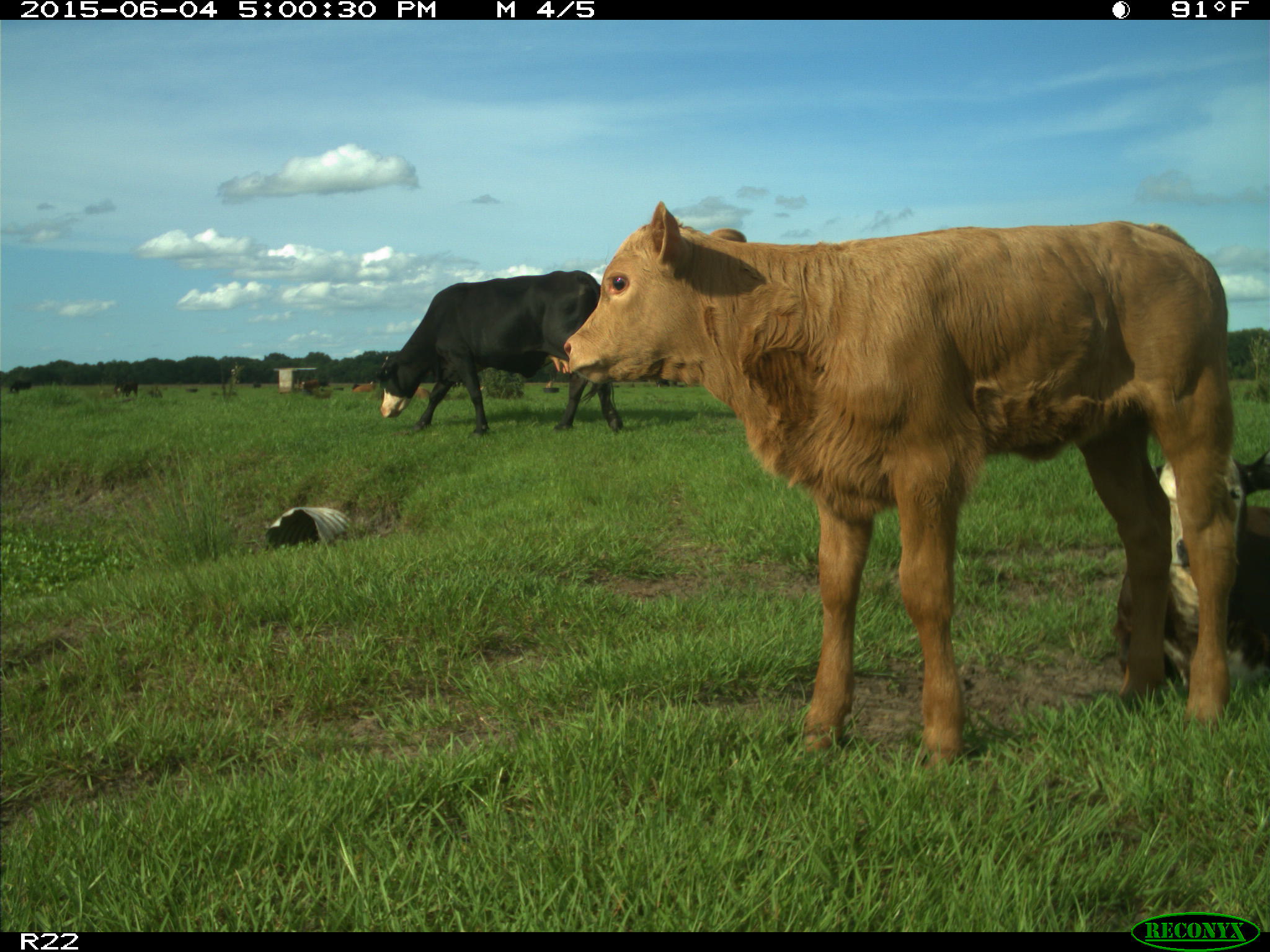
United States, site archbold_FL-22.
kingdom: Animalia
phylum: Chordata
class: Mammalia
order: Artiodactyla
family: Bovidae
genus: Bos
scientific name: Bos taurus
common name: domestic cow